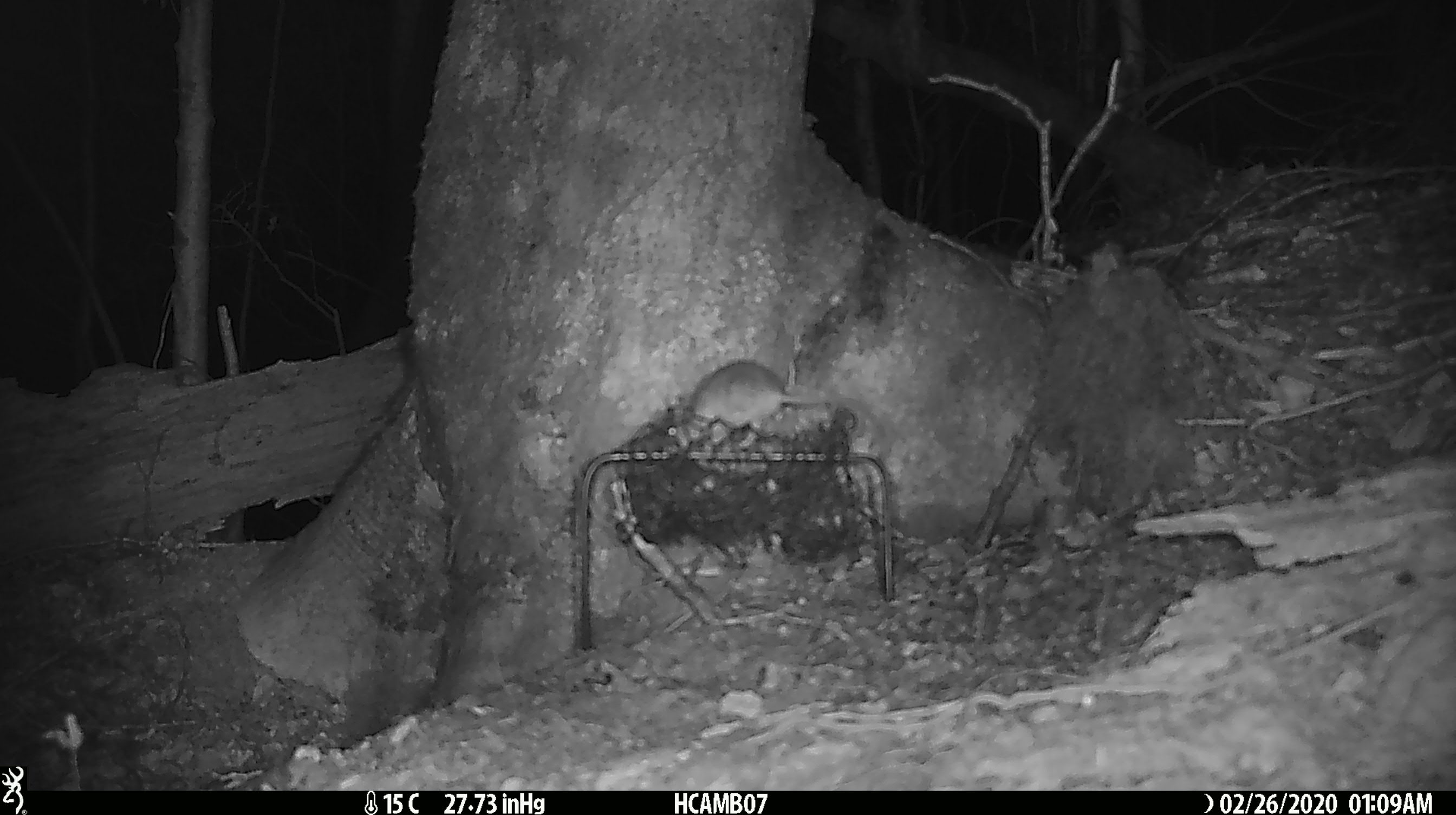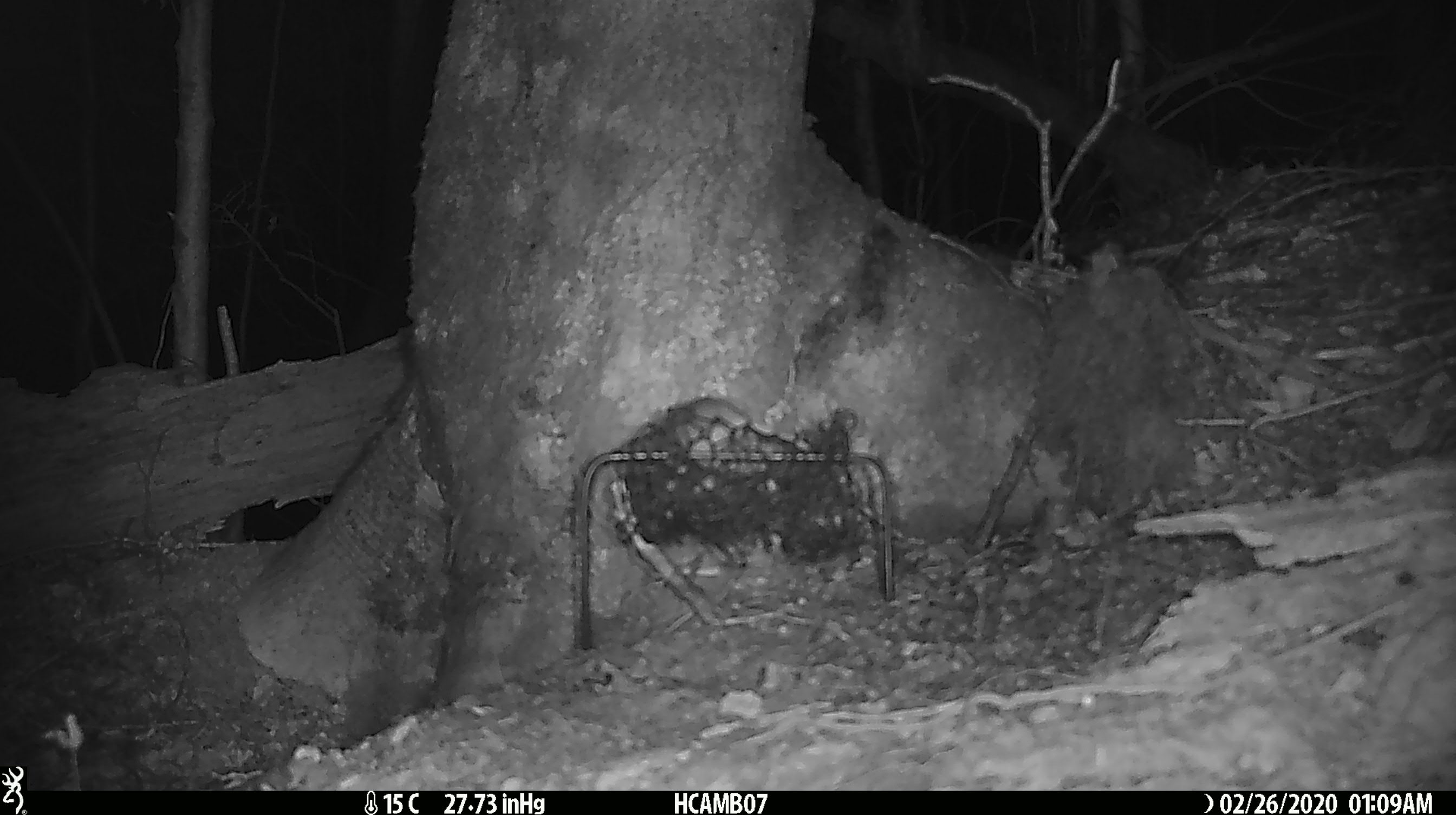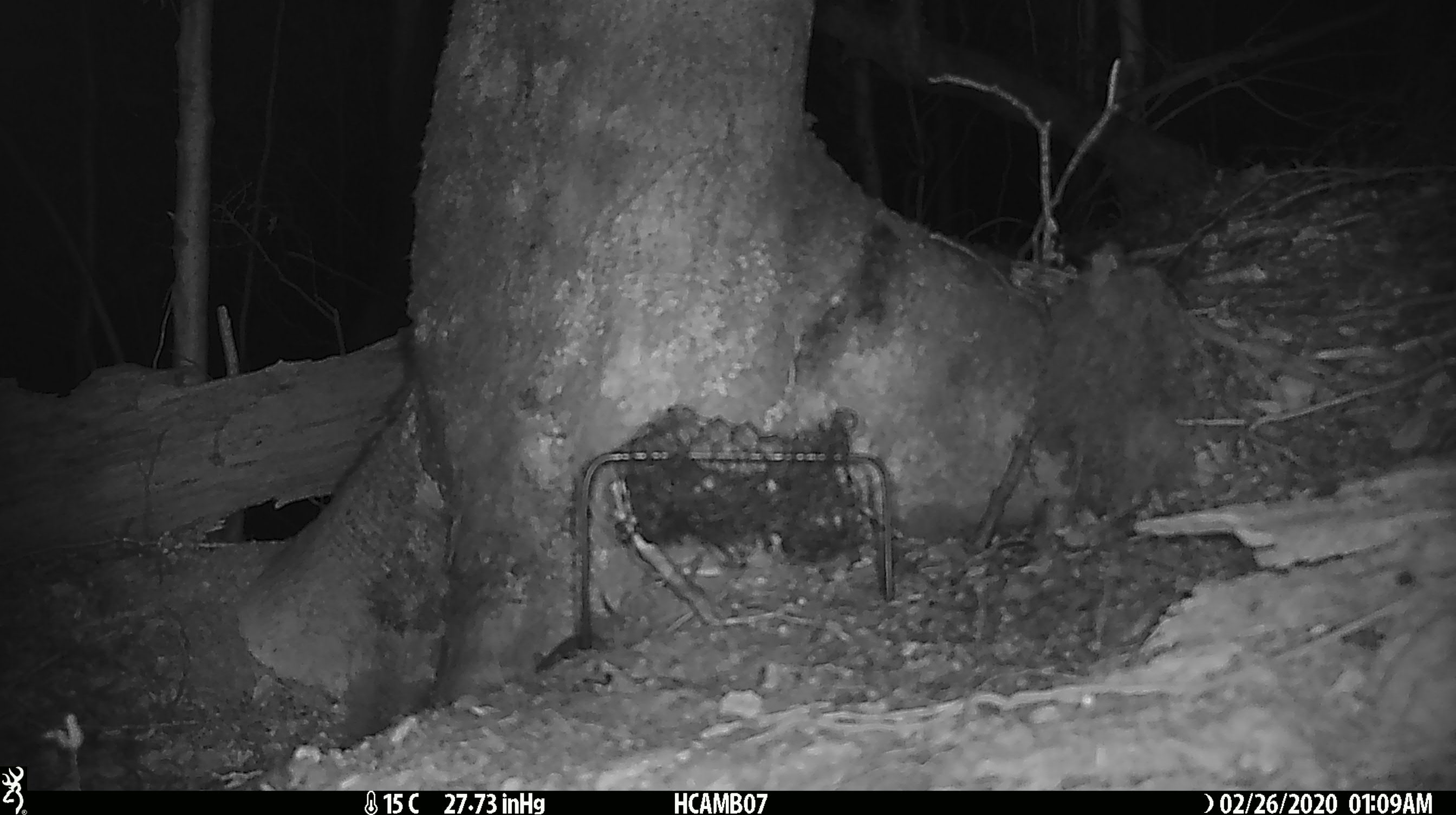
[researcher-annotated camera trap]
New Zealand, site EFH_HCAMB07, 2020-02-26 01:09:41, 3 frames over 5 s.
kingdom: Animalia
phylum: Chordata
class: Mammalia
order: Rodentia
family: Muridae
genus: Mus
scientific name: Mus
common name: mouse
Mouse (Mus).